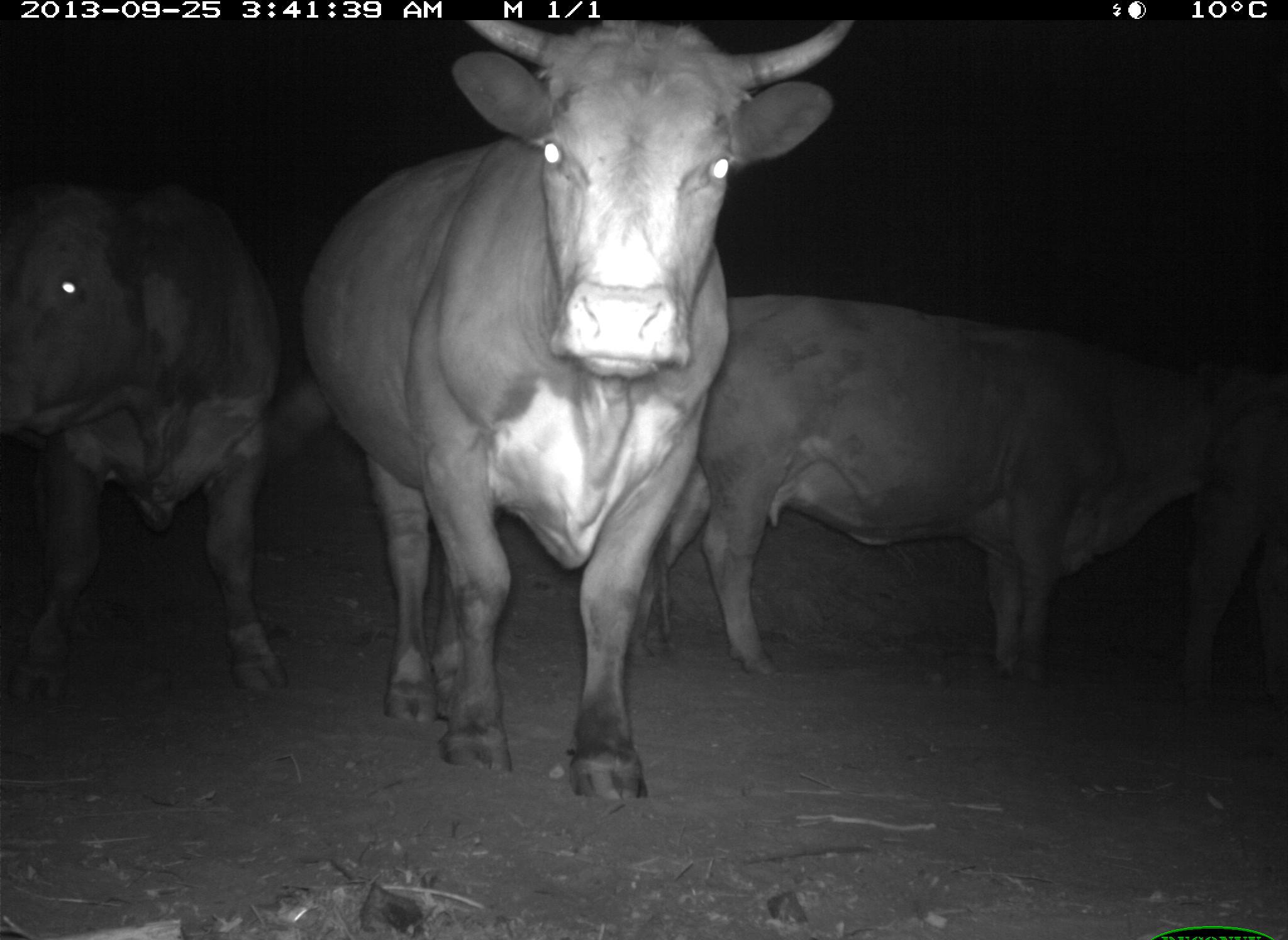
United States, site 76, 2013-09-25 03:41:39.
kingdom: Animalia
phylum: Chordata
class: Mammalia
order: Artiodactyla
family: Bovidae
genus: Bos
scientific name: Bos taurus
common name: cow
Cow (Bos taurus).